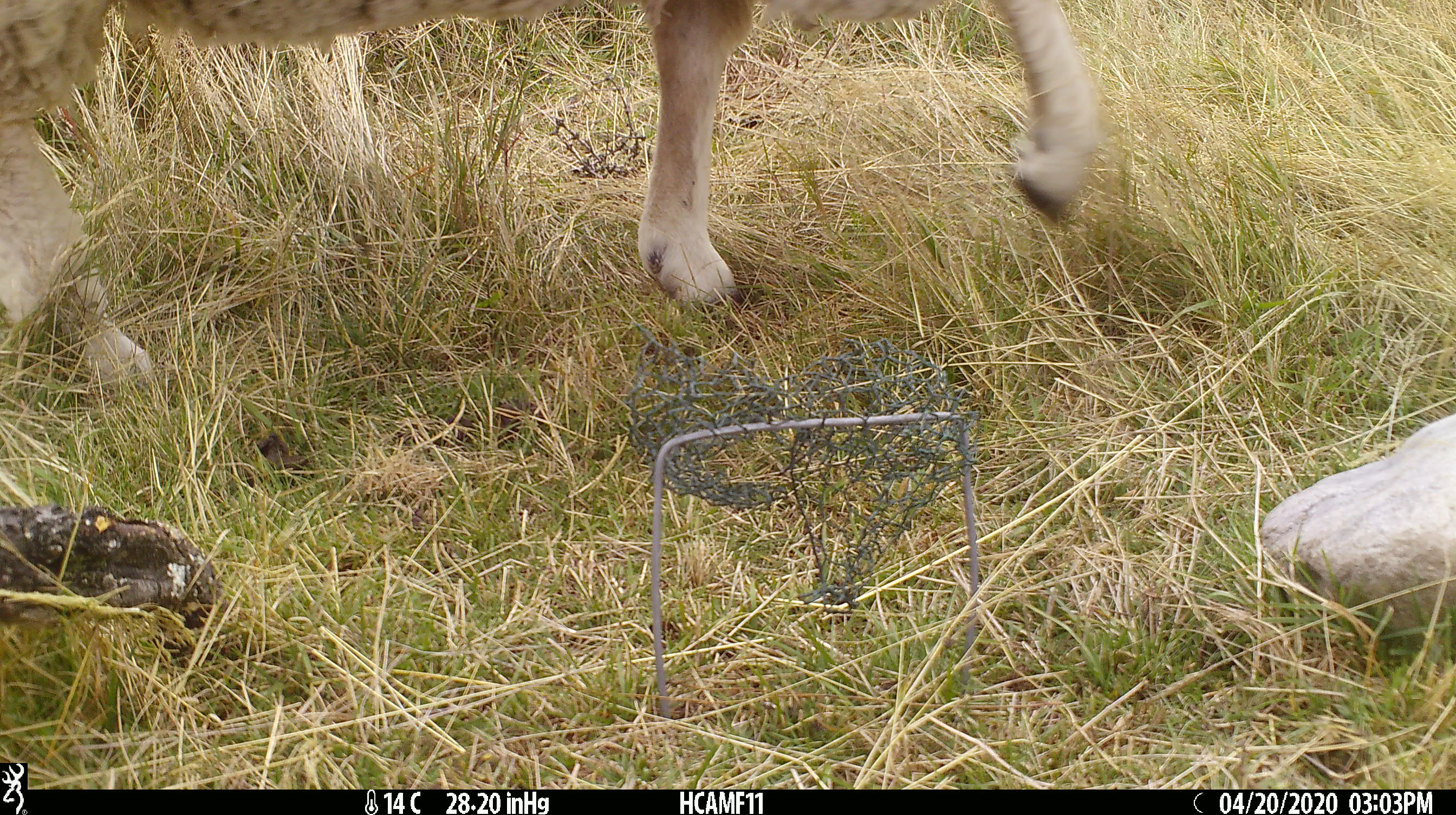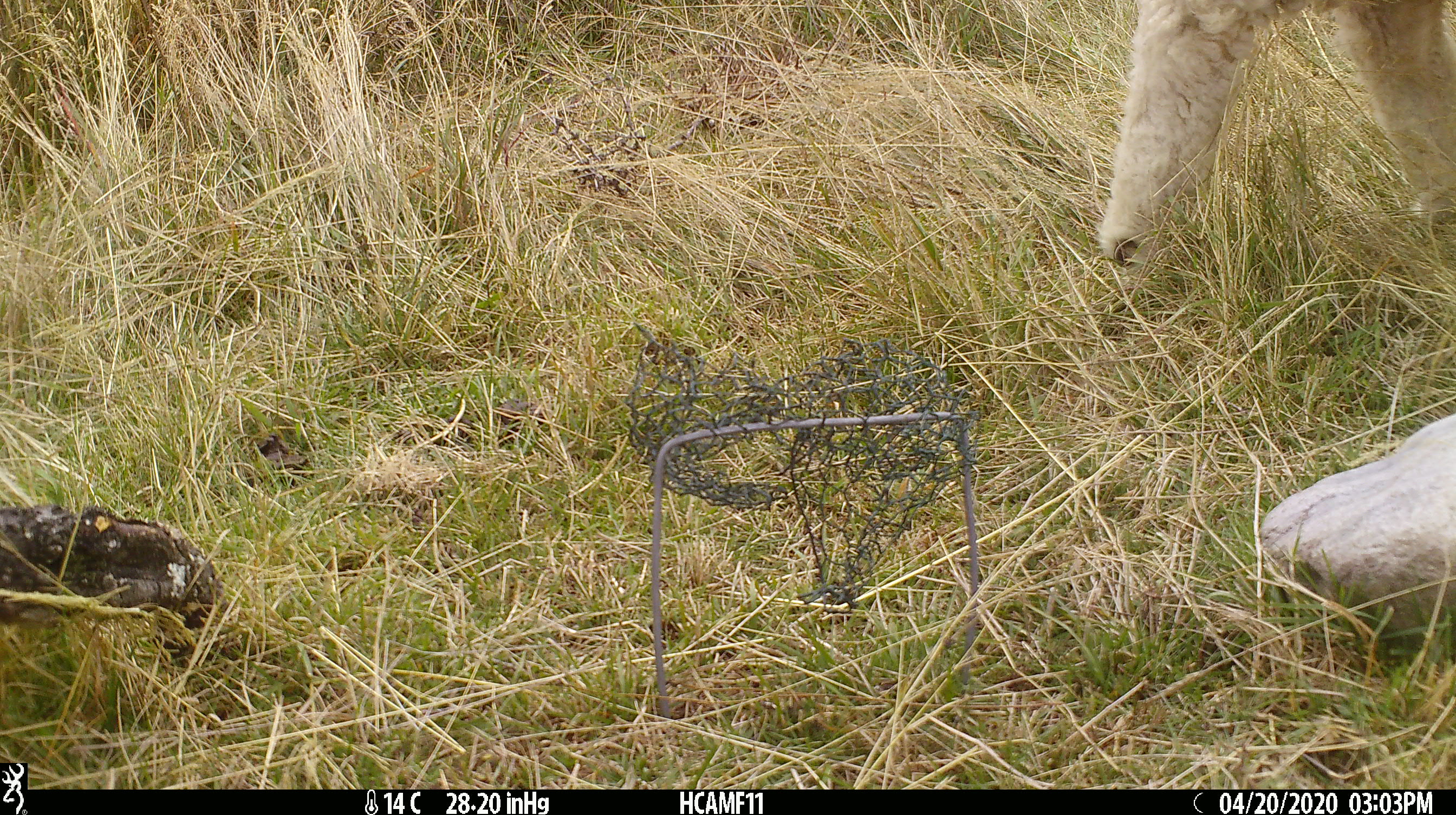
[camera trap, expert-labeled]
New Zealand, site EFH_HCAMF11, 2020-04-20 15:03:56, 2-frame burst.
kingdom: Animalia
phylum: Chordata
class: Mammalia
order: Artiodactyla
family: Bovidae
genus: Ovis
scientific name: Ovis aries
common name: domestic sheep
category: sheep